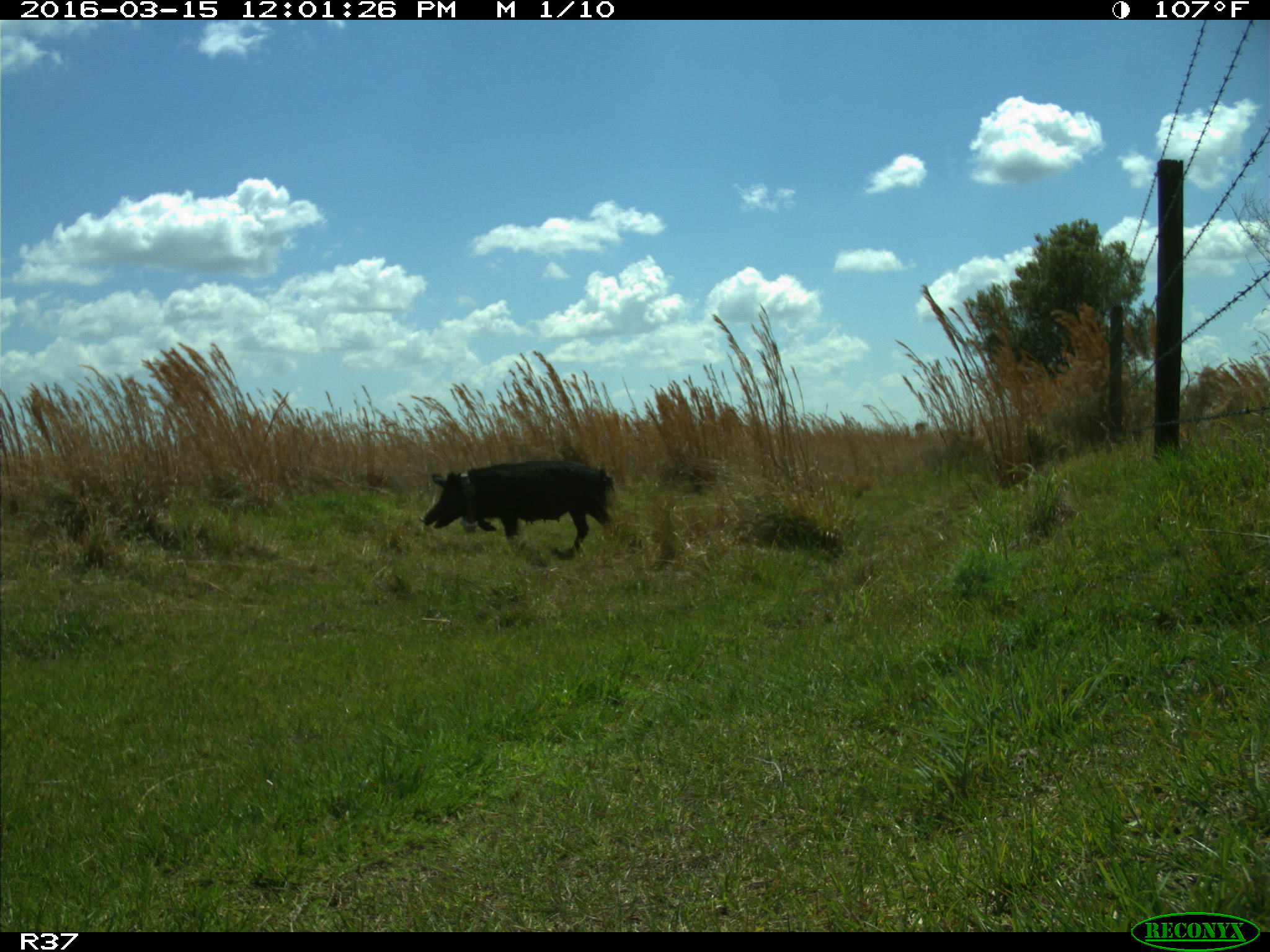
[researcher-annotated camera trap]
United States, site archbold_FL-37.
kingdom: Animalia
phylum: Chordata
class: Mammalia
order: Artiodactyla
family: Suidae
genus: Sus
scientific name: Sus scrofa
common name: wild boar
Sus scrofa (wild boar).